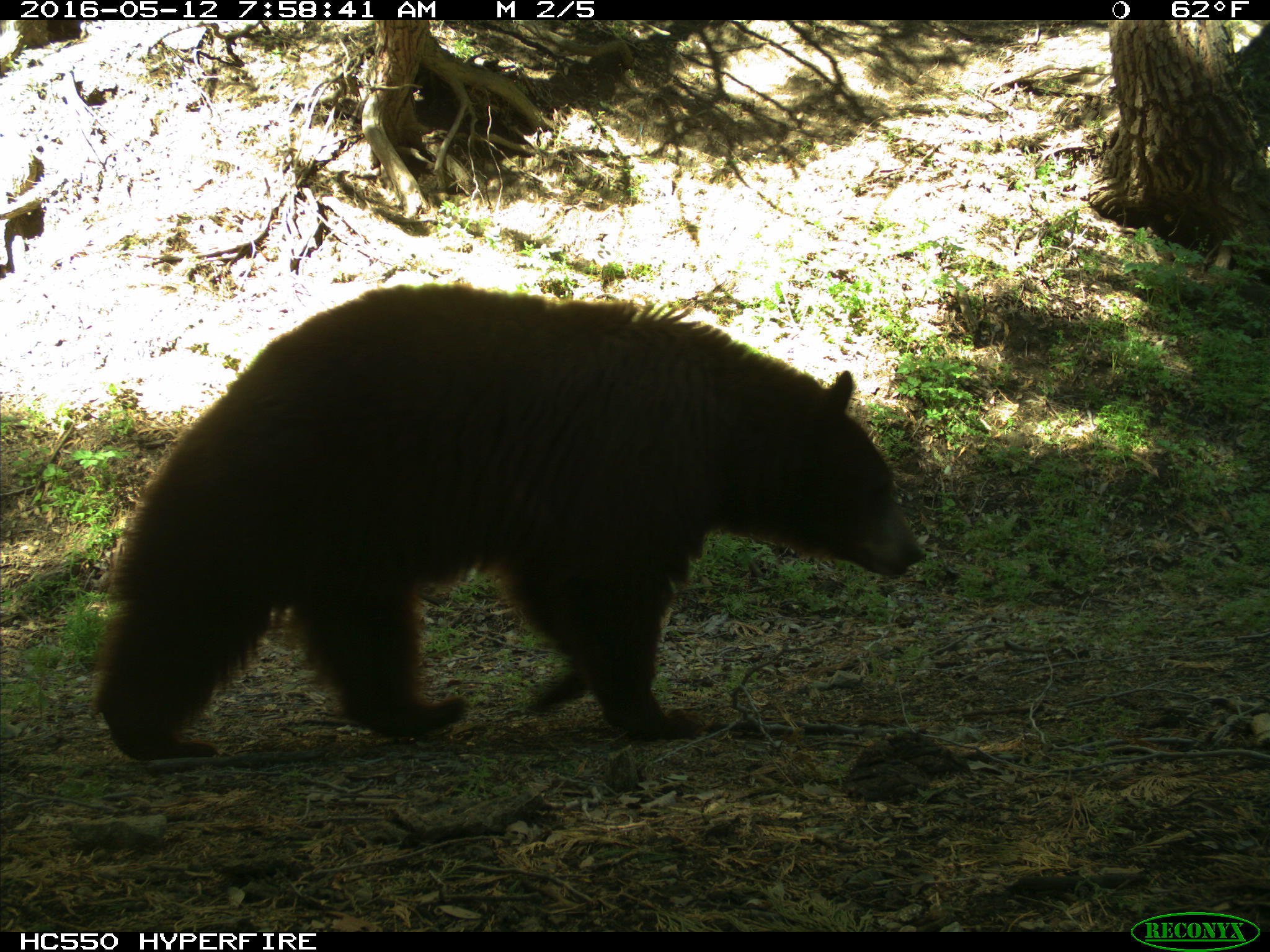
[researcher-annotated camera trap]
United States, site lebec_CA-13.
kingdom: Animalia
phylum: Chordata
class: Mammalia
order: Carnivora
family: Ursidae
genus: Ursus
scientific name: Ursus americanus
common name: american black bear